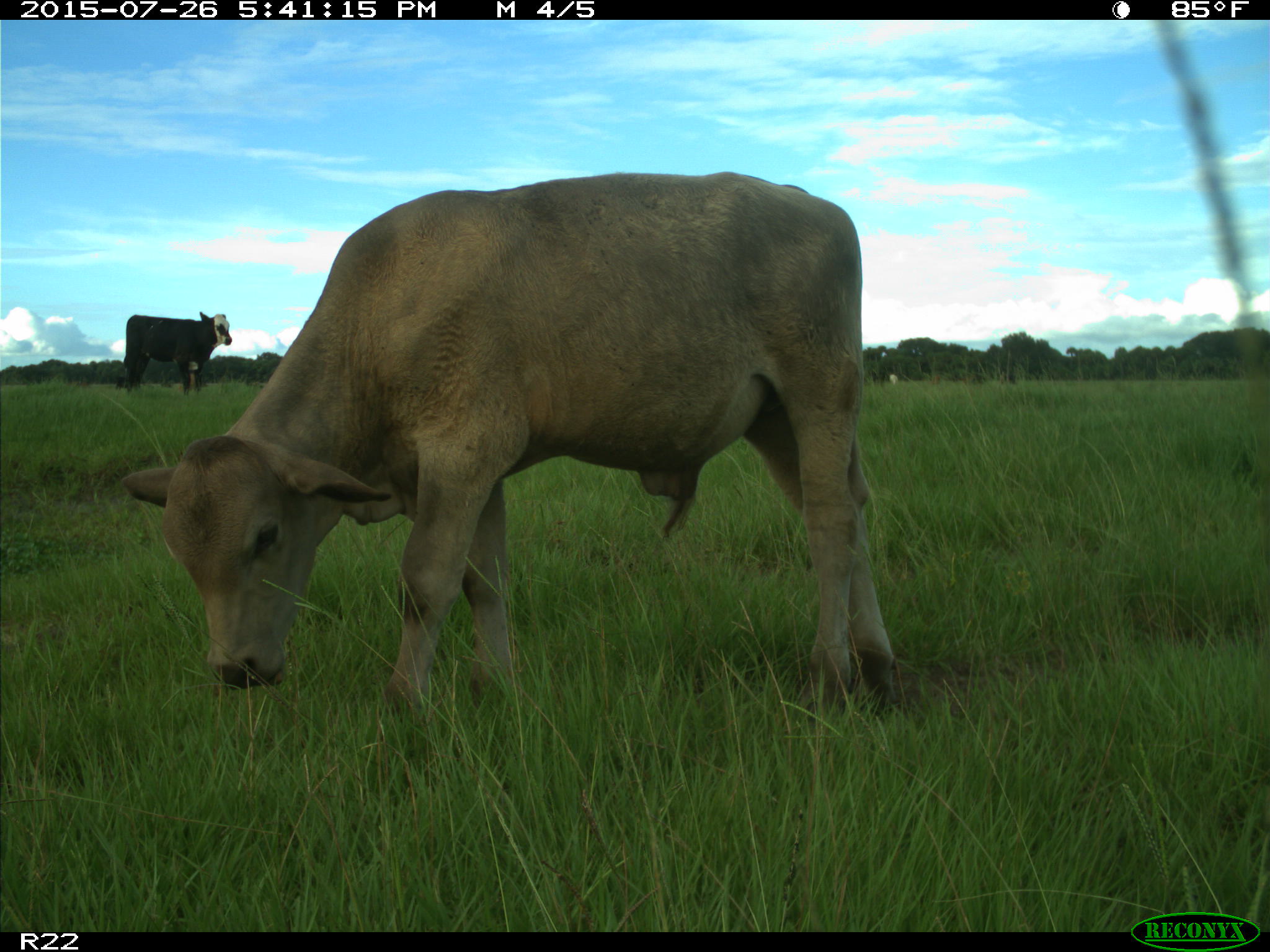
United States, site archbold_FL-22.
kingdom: Animalia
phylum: Chordata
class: Mammalia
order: Artiodactyla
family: Bovidae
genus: Bos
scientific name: Bos taurus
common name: domestic cow